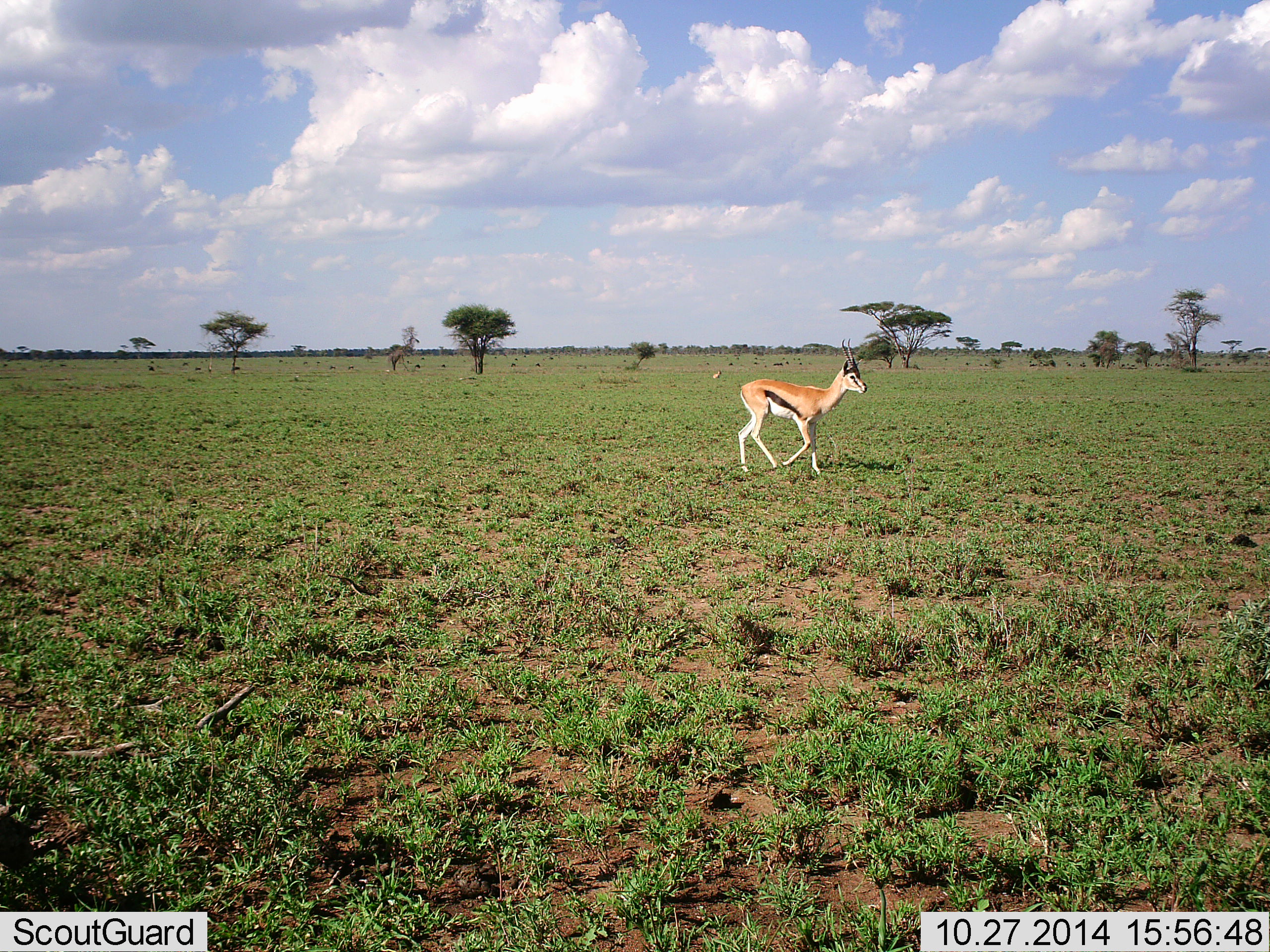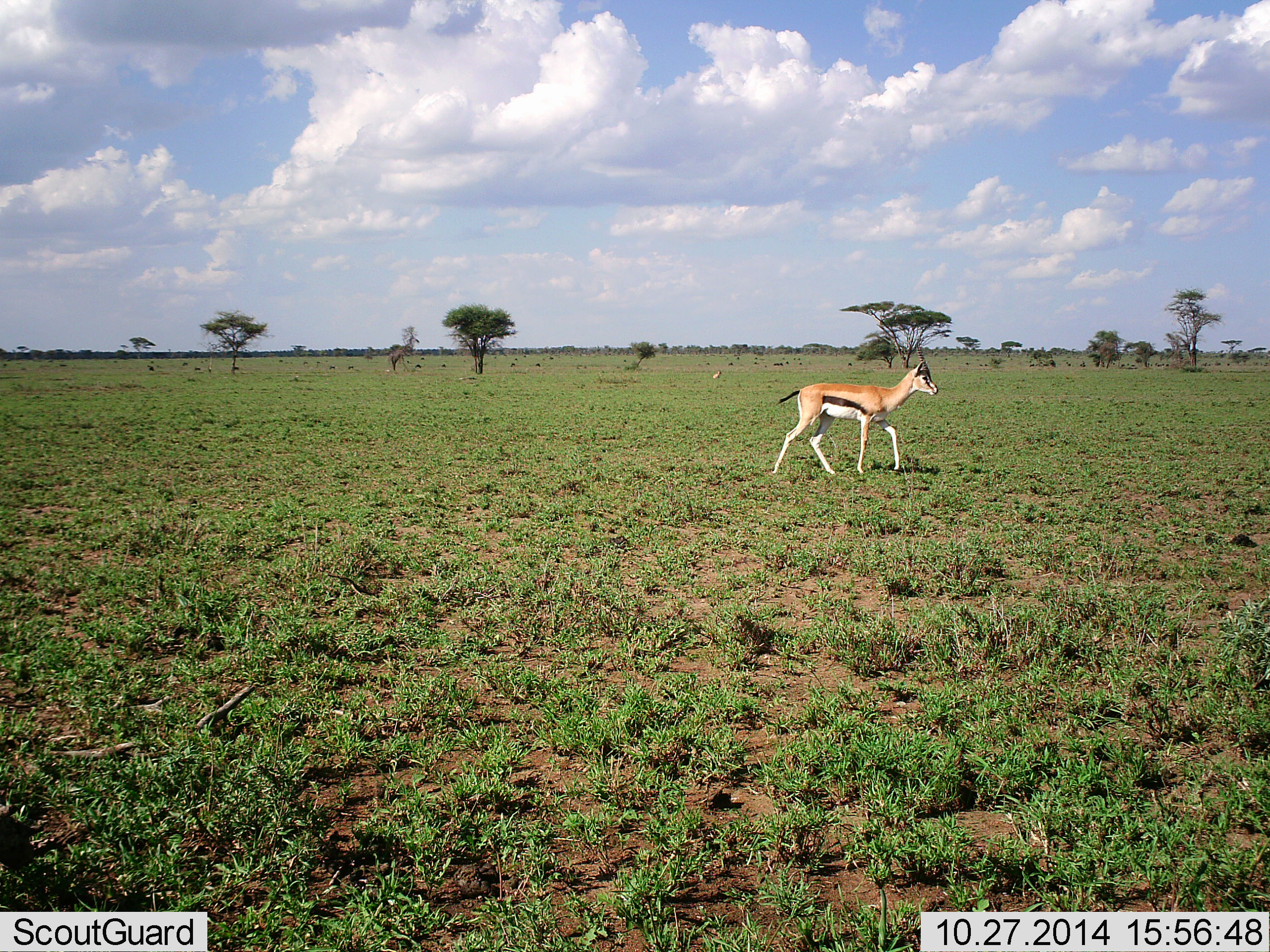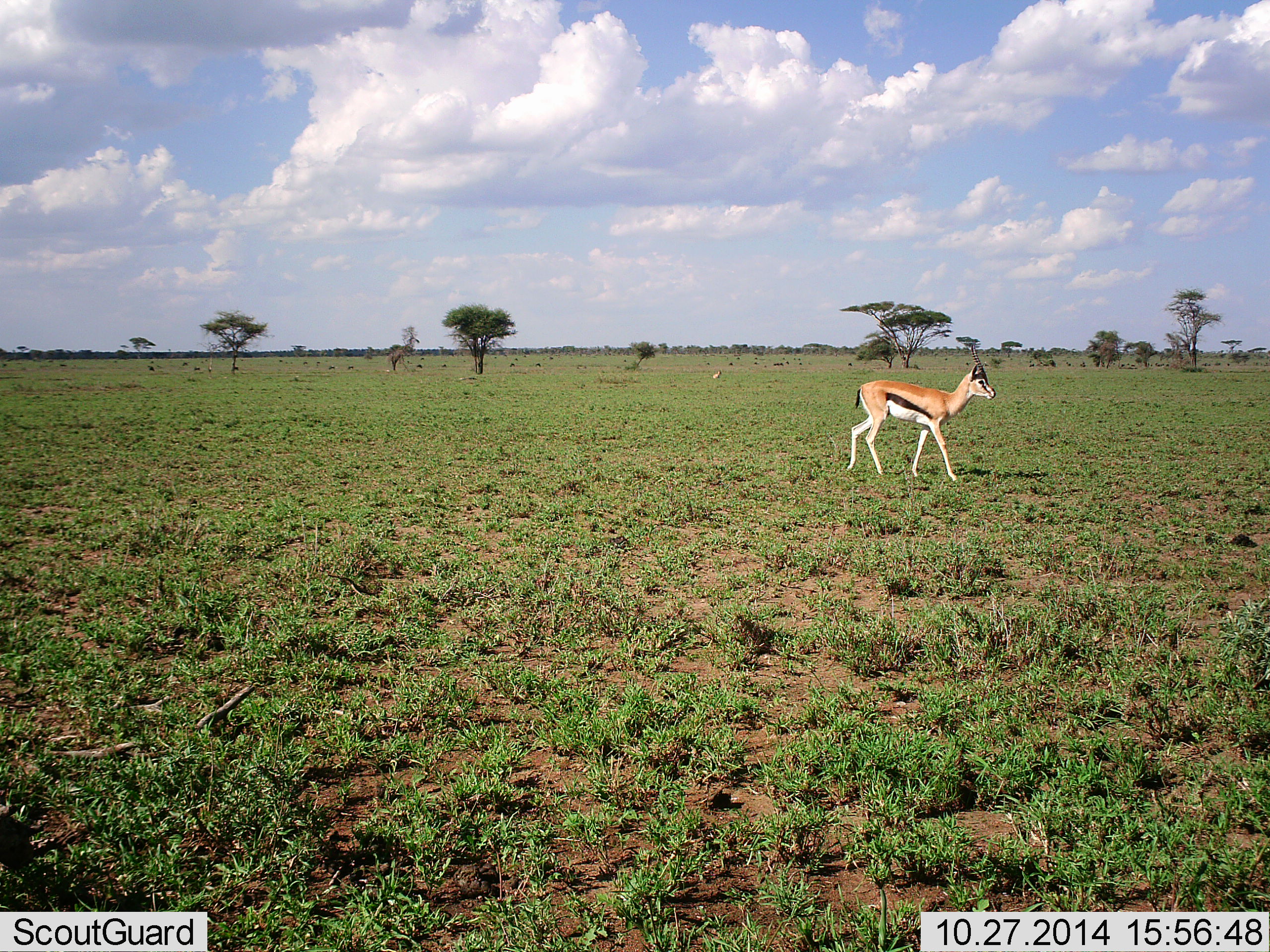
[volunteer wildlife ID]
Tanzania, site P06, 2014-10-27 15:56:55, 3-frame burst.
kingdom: Animalia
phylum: Chordata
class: Mammalia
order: Artiodactyla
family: Bovidae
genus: Eudorcas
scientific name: Eudorcas thomsonii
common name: thomson's gazelle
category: gazellethomsons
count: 1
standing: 0%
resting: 9%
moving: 100%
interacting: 0%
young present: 0%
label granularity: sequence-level